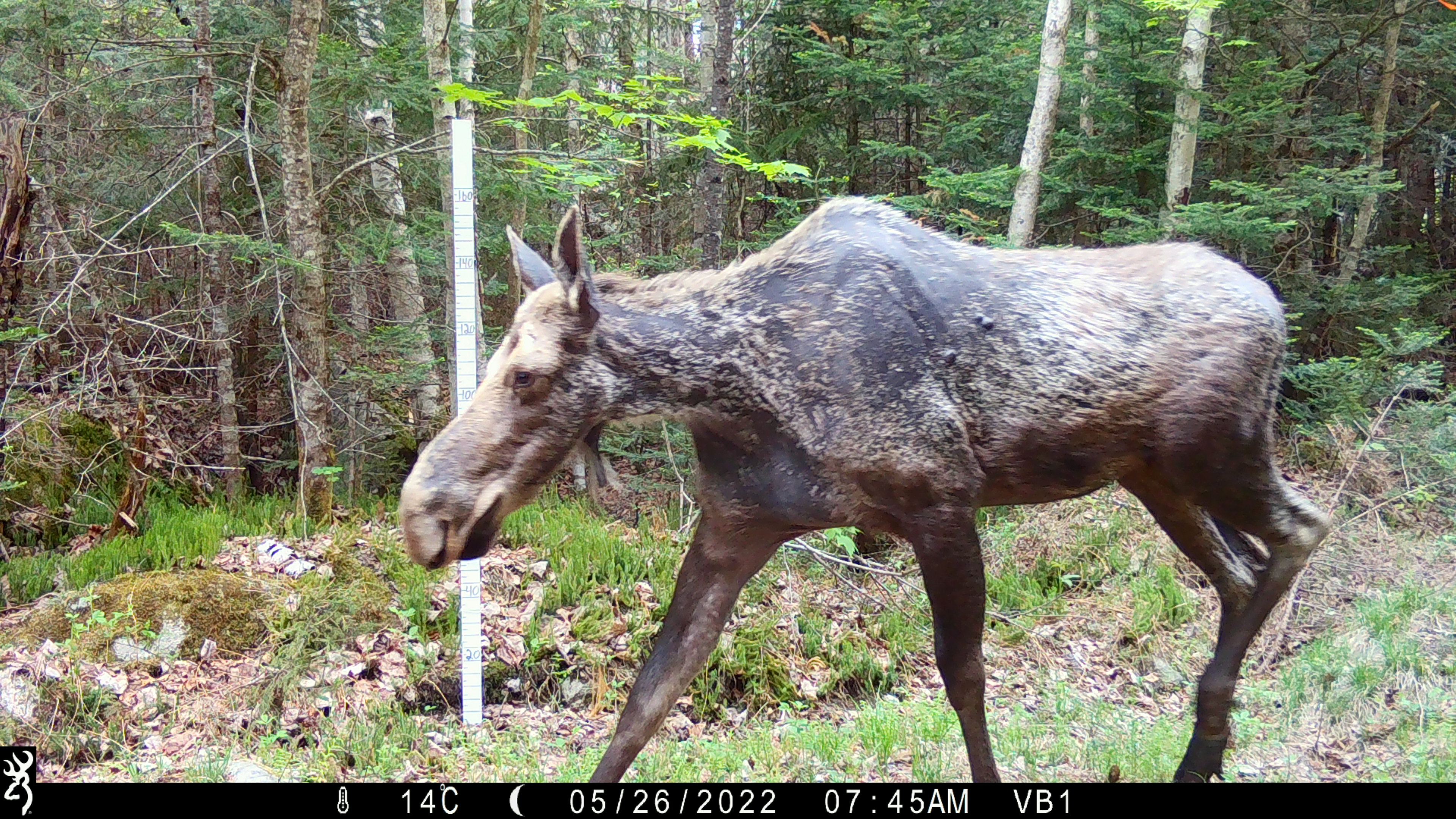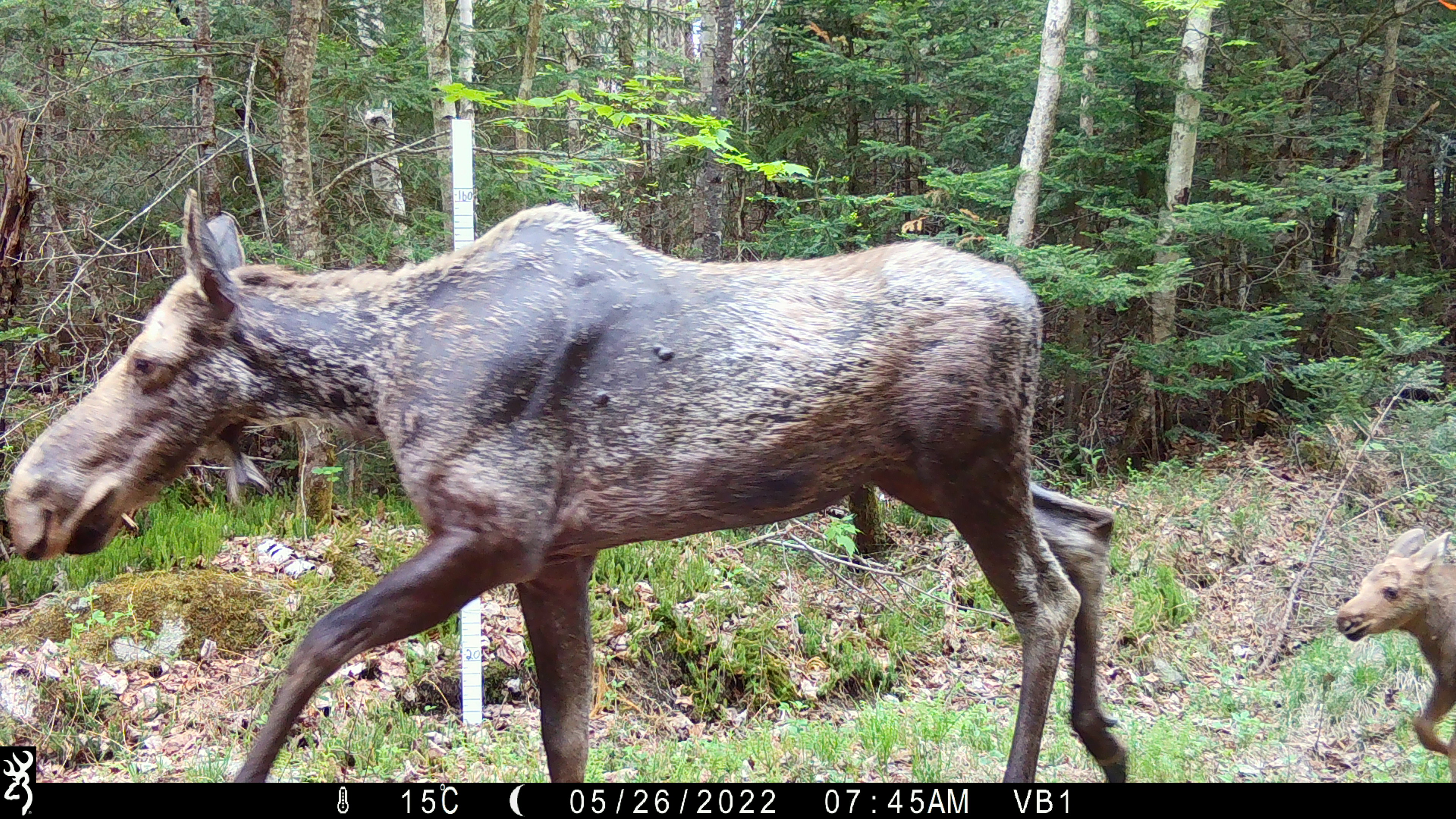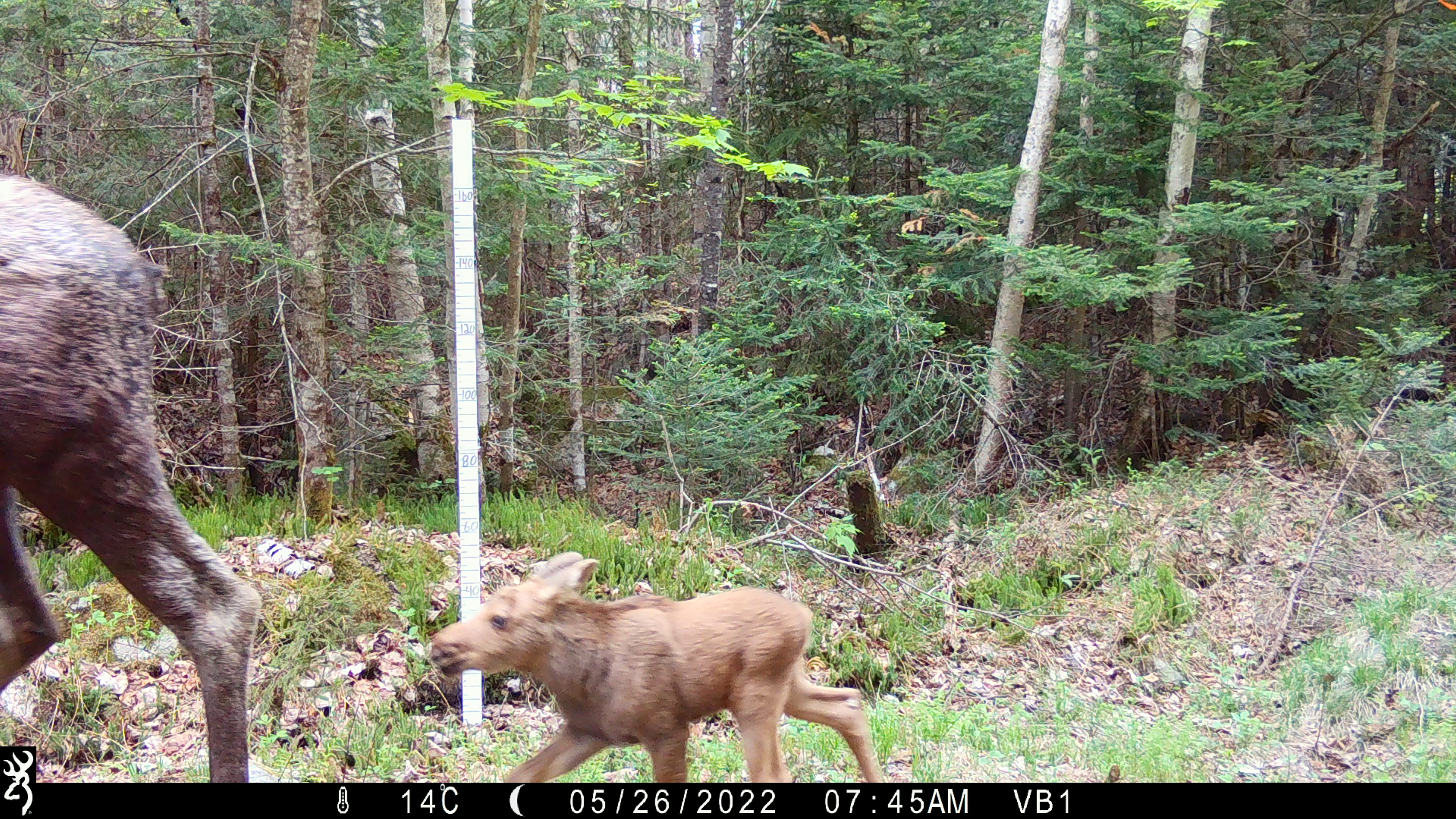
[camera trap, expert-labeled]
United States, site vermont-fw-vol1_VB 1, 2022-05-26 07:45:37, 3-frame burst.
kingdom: Animalia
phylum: Chordata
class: Mammalia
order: Artiodactyla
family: Cervidae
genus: Alces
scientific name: Alces alces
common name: moose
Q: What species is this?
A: Moose (Alces alces).